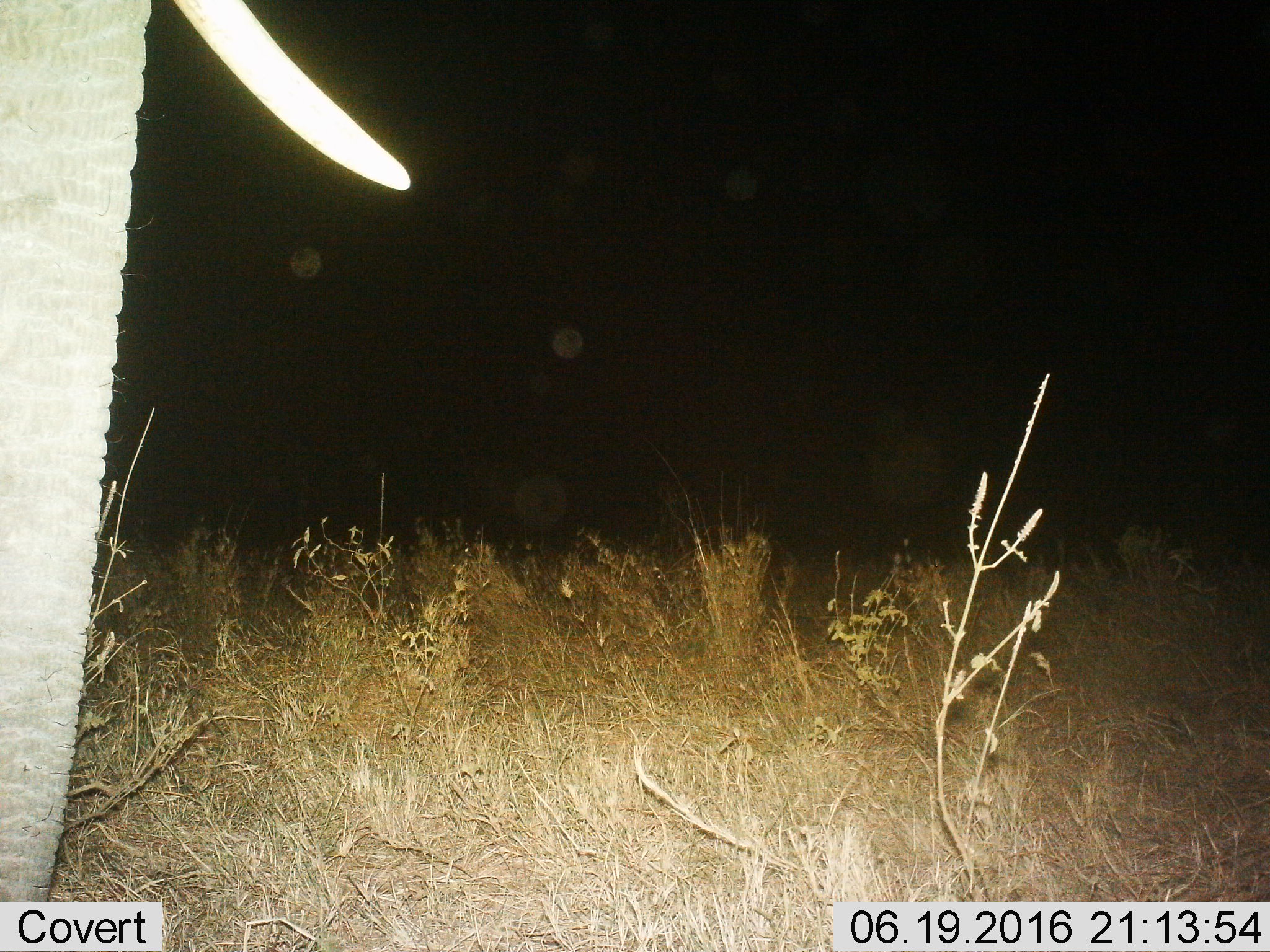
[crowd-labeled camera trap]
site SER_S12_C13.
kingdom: Animalia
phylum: Chordata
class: Mammalia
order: Proboscidea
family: Elephantidae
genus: Loxodonta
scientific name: Loxodonta africana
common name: african bush elephant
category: elephant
Elephant (african bush elephant) (Loxodonta africana), count 1. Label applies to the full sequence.